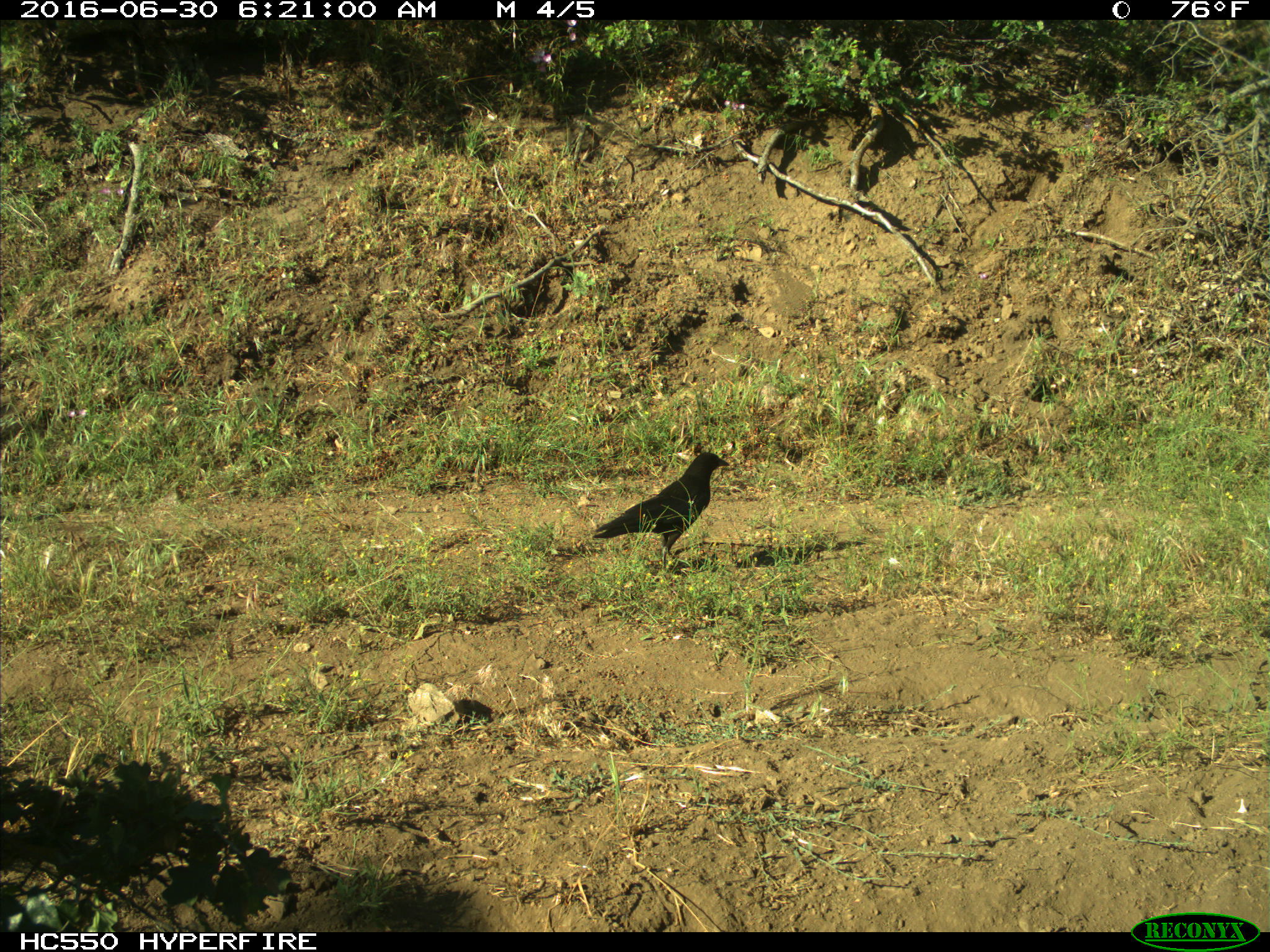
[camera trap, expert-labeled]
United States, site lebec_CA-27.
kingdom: Animalia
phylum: Chordata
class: Aves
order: Passeriformes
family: Corvidae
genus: Corvus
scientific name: Corvus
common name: crows and ravens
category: unidentified corvus